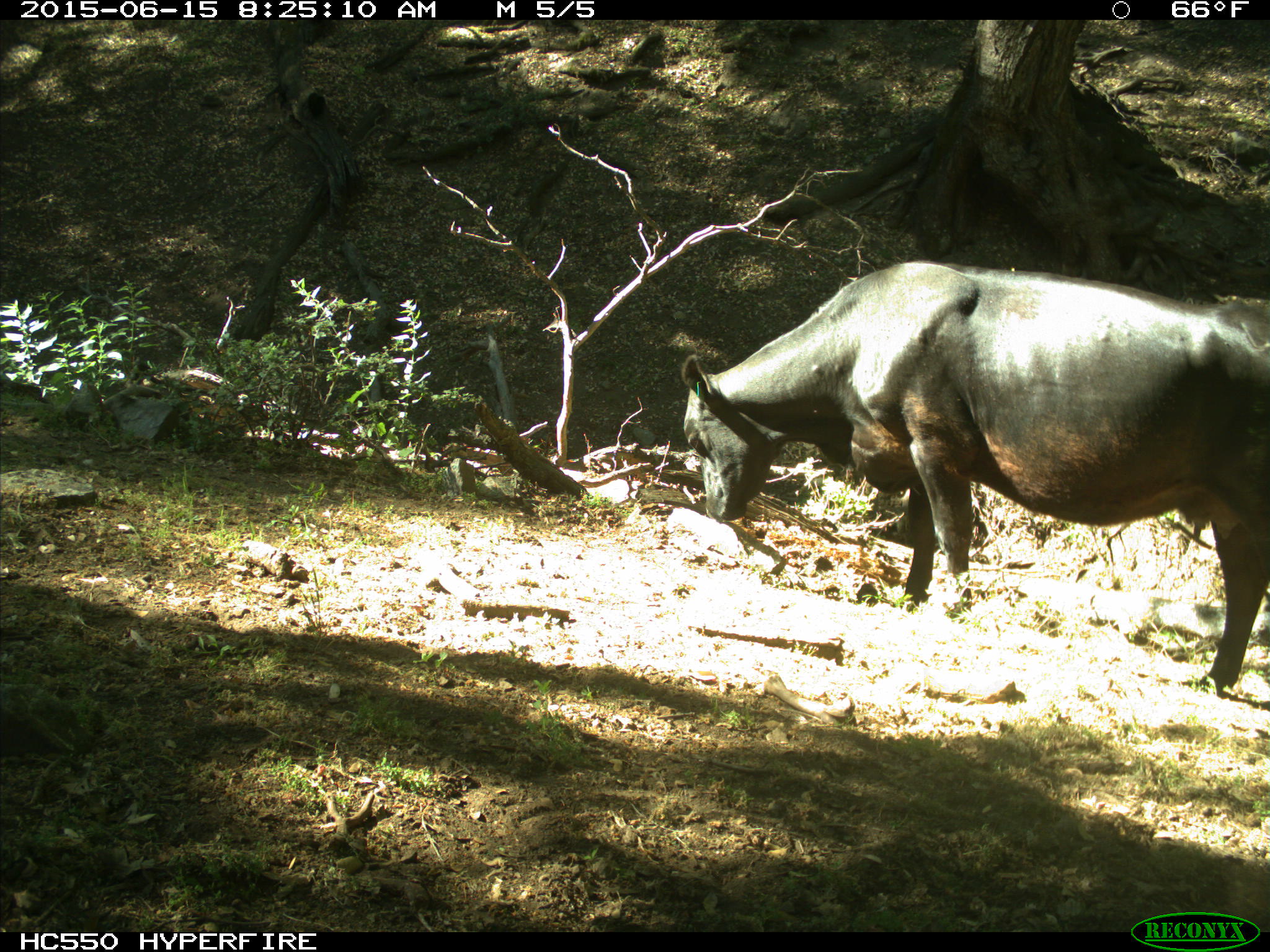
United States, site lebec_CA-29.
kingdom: Animalia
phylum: Chordata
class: Mammalia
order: Artiodactyla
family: Bovidae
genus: Bos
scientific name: Bos taurus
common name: domestic cow